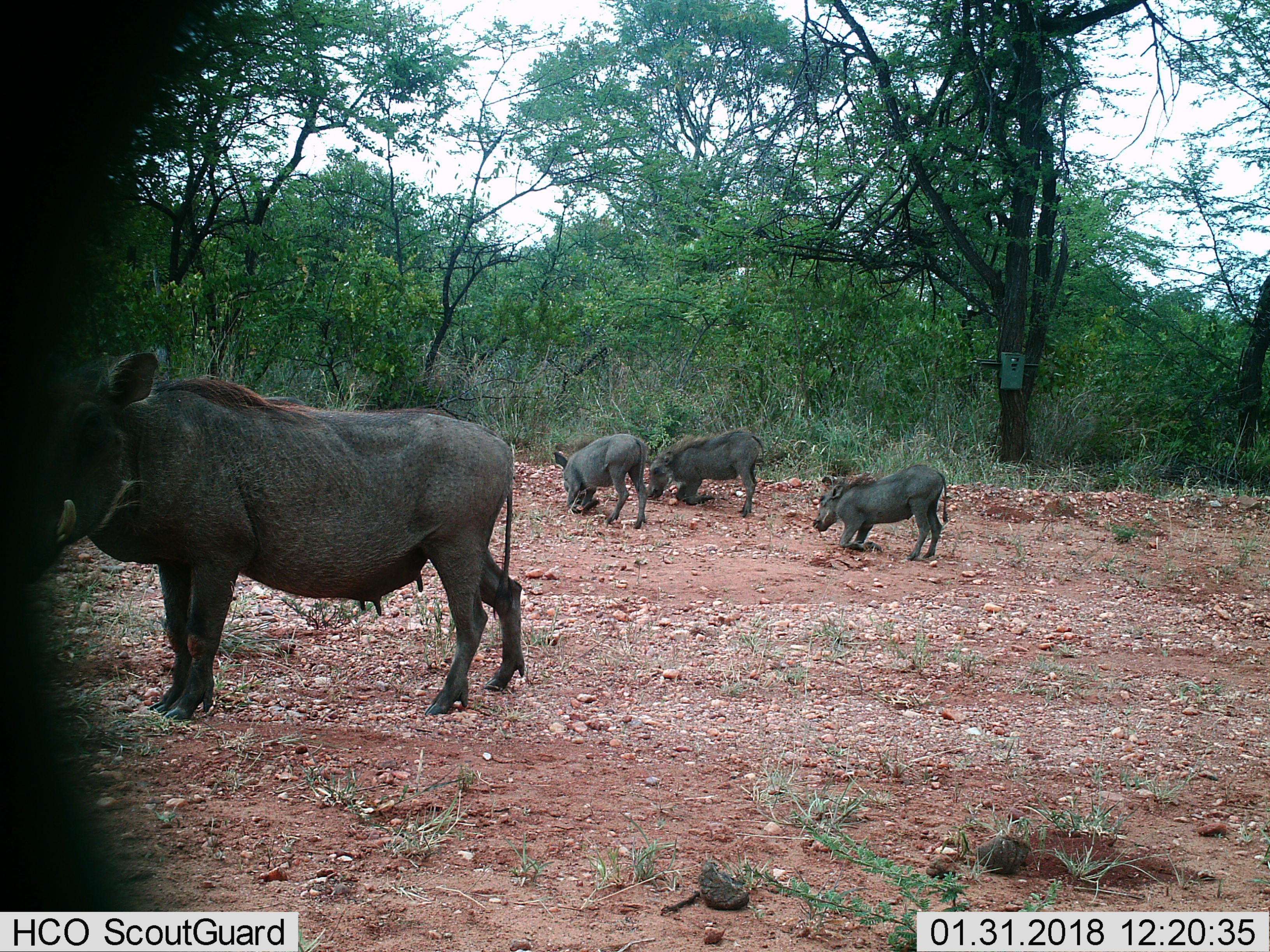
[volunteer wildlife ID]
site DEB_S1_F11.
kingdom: Animalia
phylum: Chordata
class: Mammalia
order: Artiodactyla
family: Suidae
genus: Phacochoerus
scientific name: Phacochoerus africanus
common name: warthog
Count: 4.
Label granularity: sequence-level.